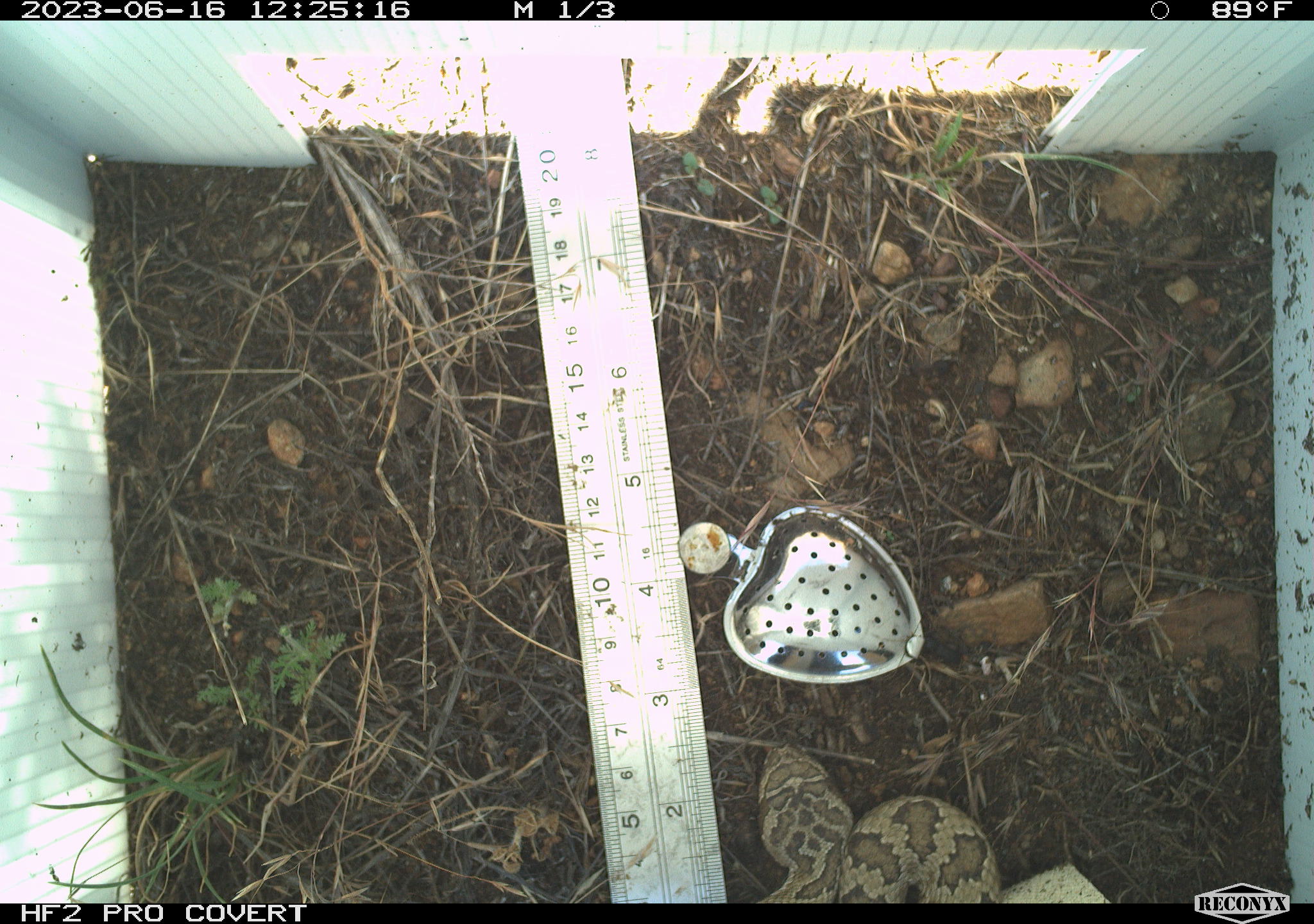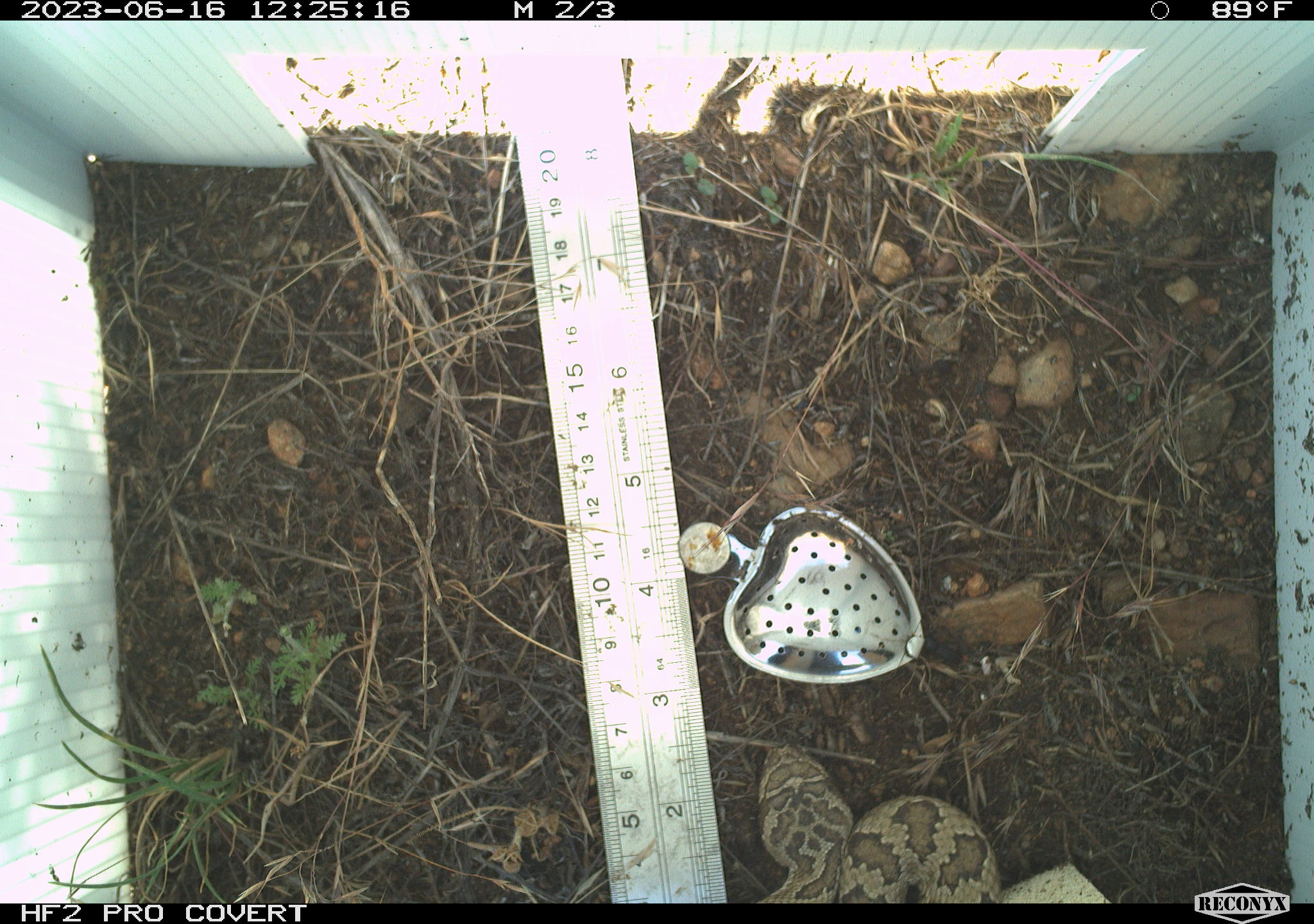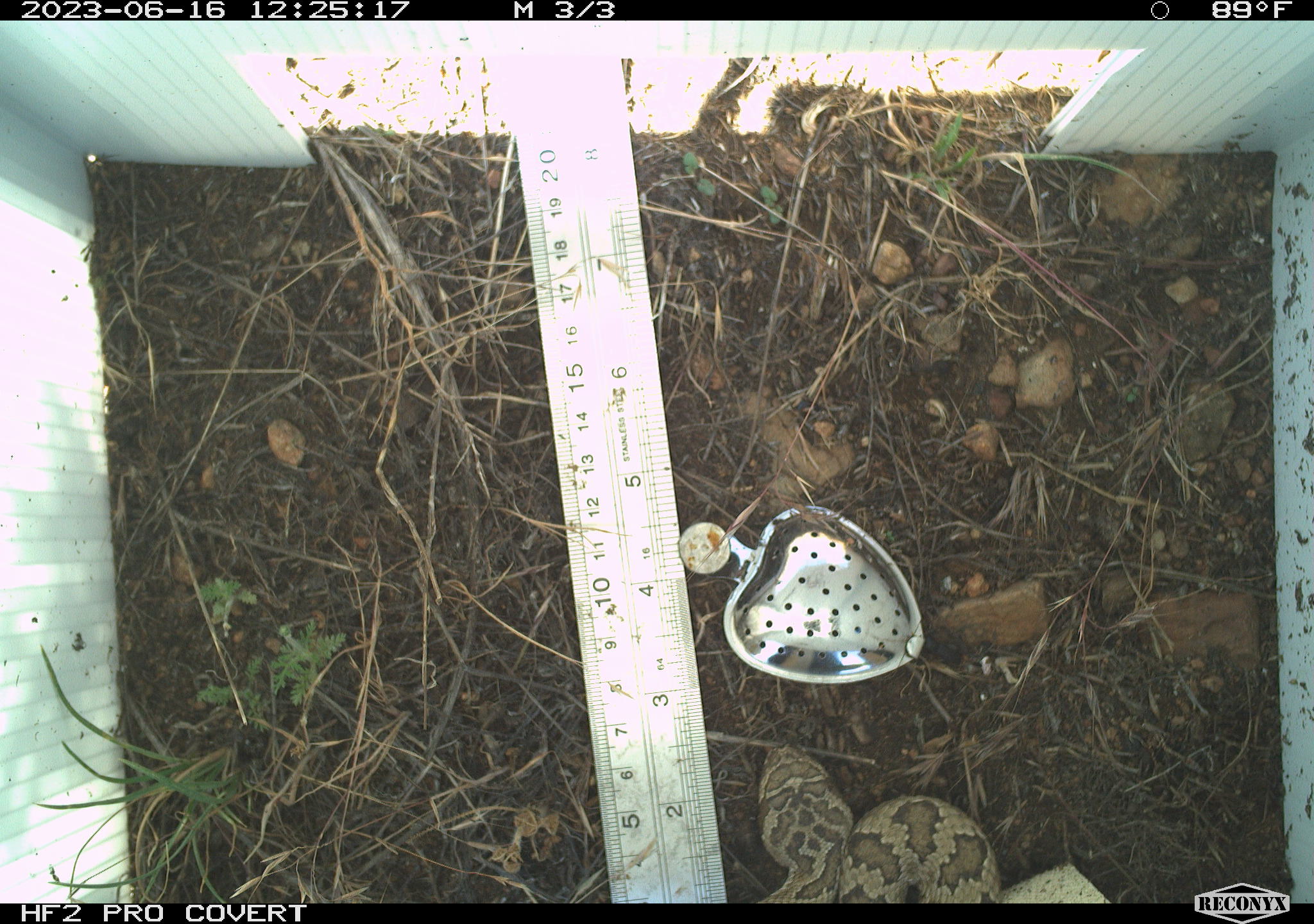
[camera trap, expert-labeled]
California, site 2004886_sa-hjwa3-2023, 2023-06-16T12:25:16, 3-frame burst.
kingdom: Animalia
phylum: Chordata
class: Reptilia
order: Squamata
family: Viperidae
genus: Crotalus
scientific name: Crotalus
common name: rattlers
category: crotalus species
Crotalus species (rattlers) (Crotalus).